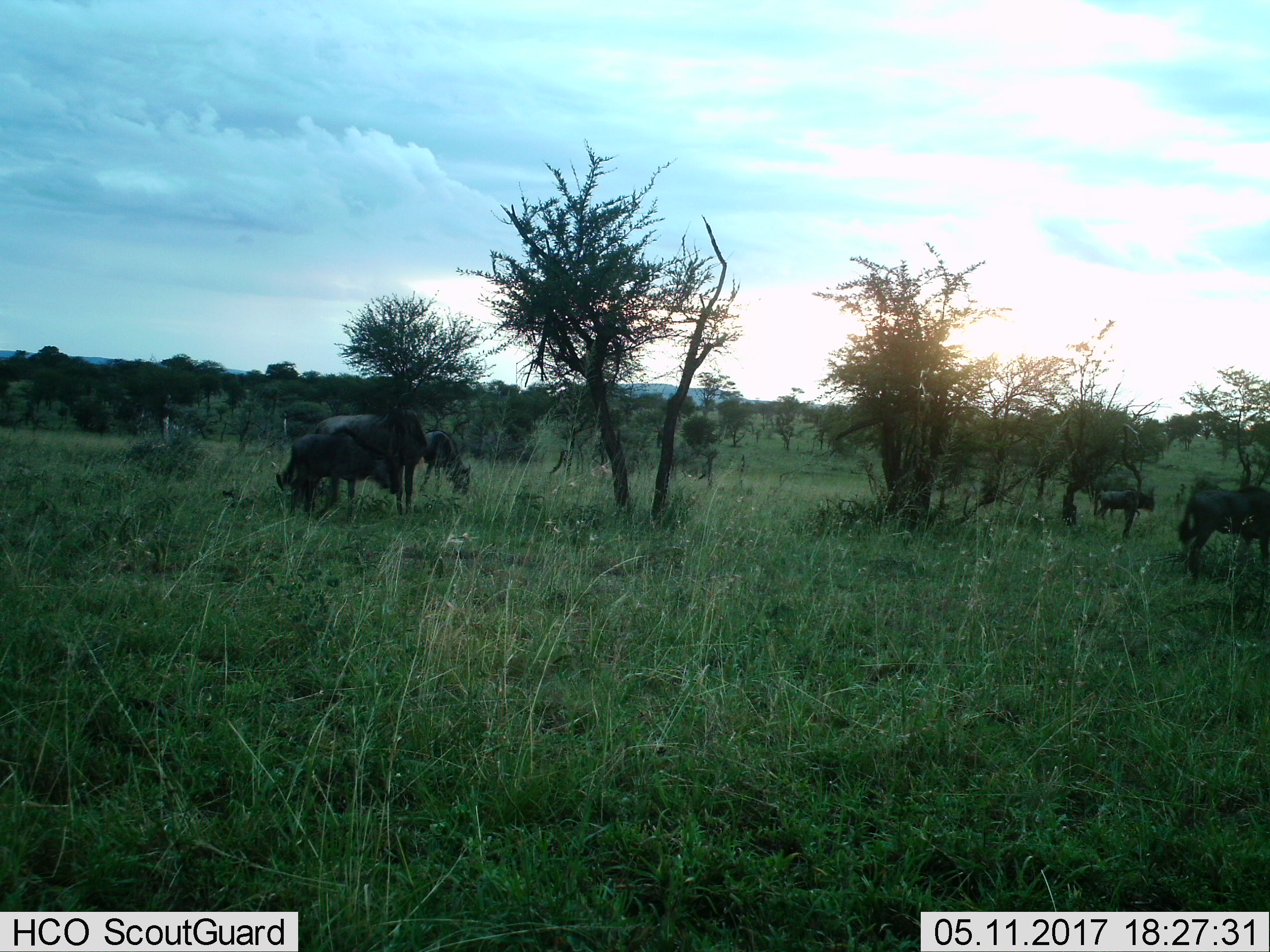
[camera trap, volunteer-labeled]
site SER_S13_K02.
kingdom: Animalia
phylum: Chordata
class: Mammalia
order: Artiodactyla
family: Bovidae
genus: Connochaetes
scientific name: Connochaetes taurinus taurinus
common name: blue wildebeest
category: wildebeestblue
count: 5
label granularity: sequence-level